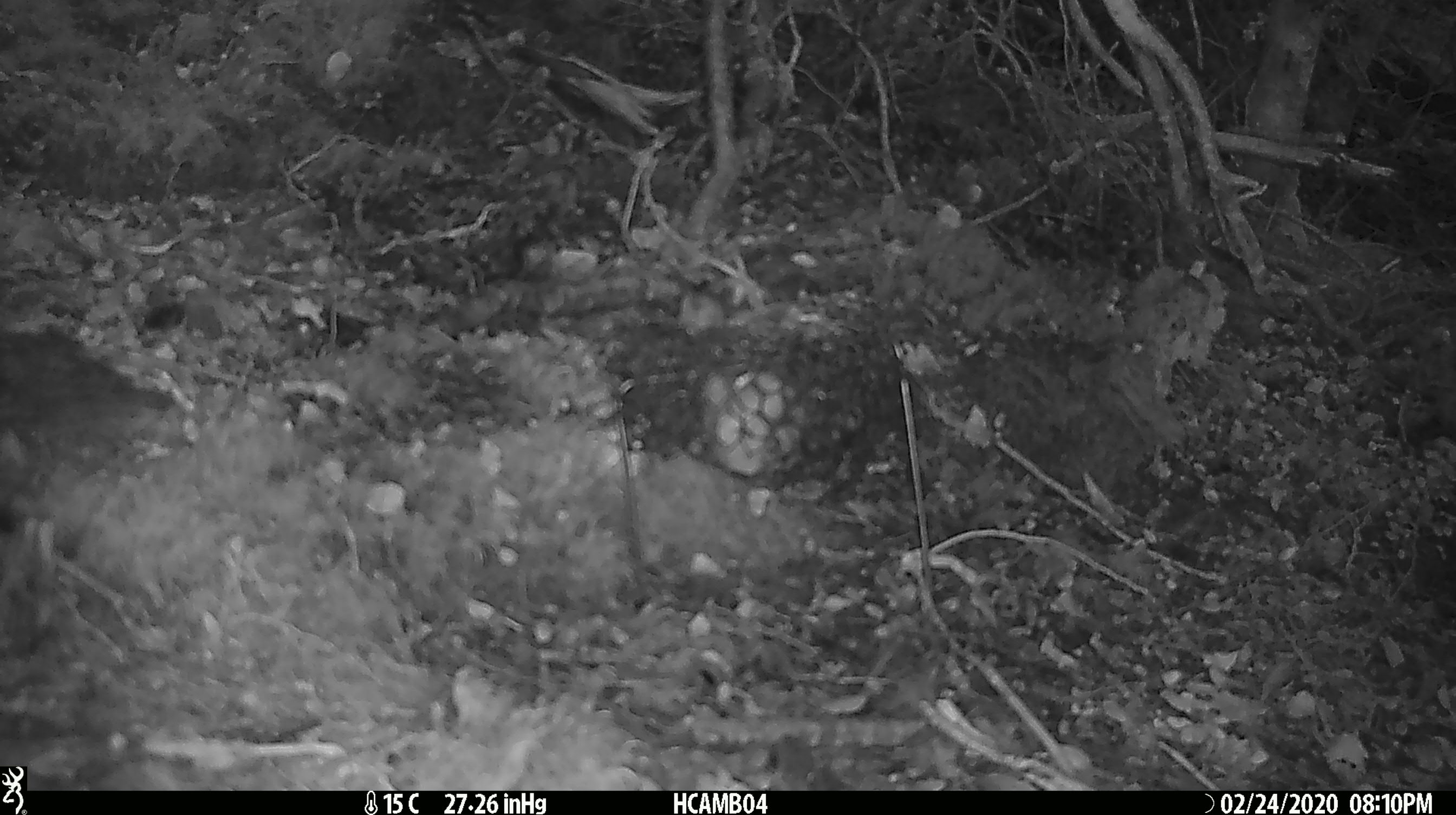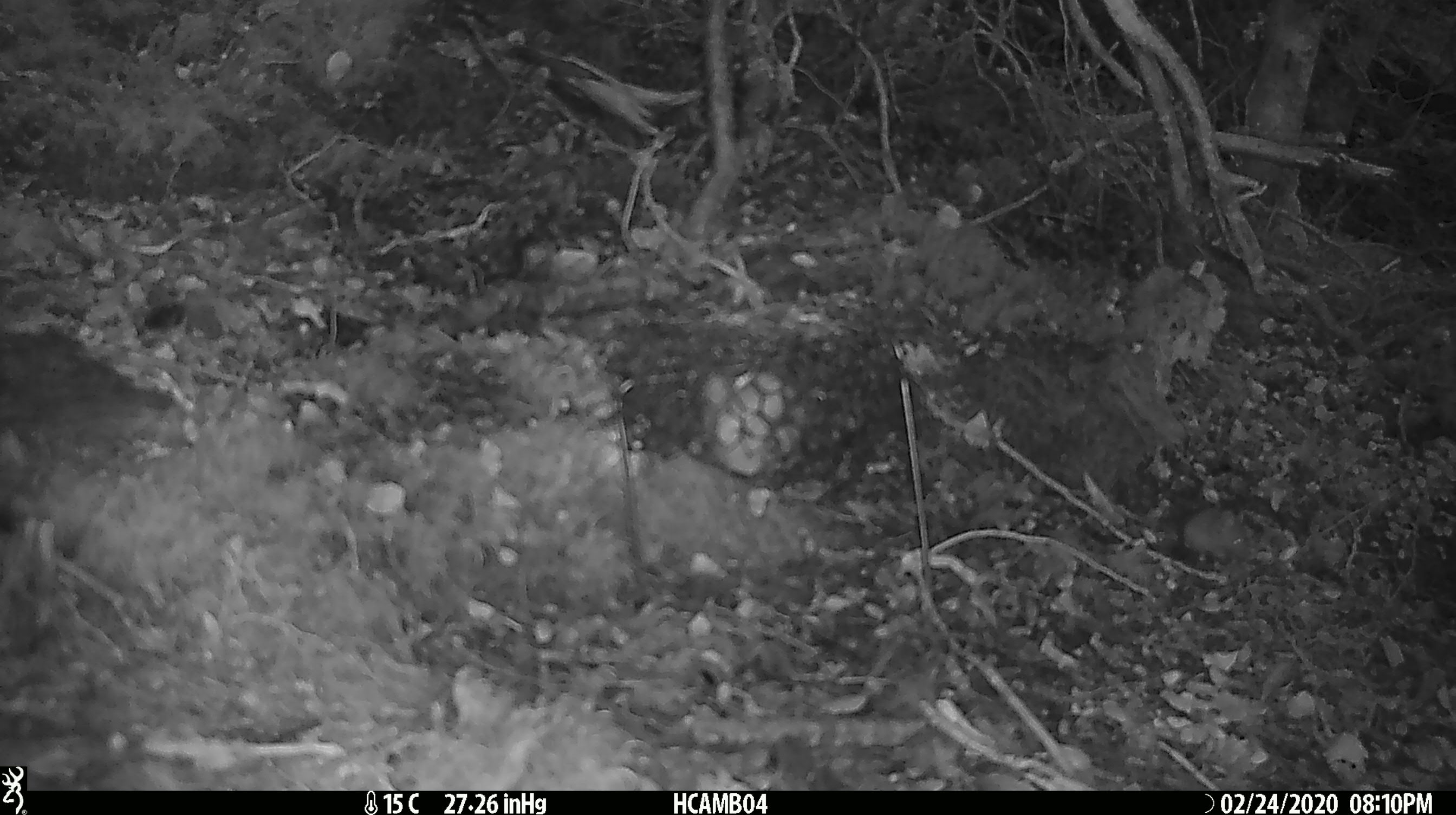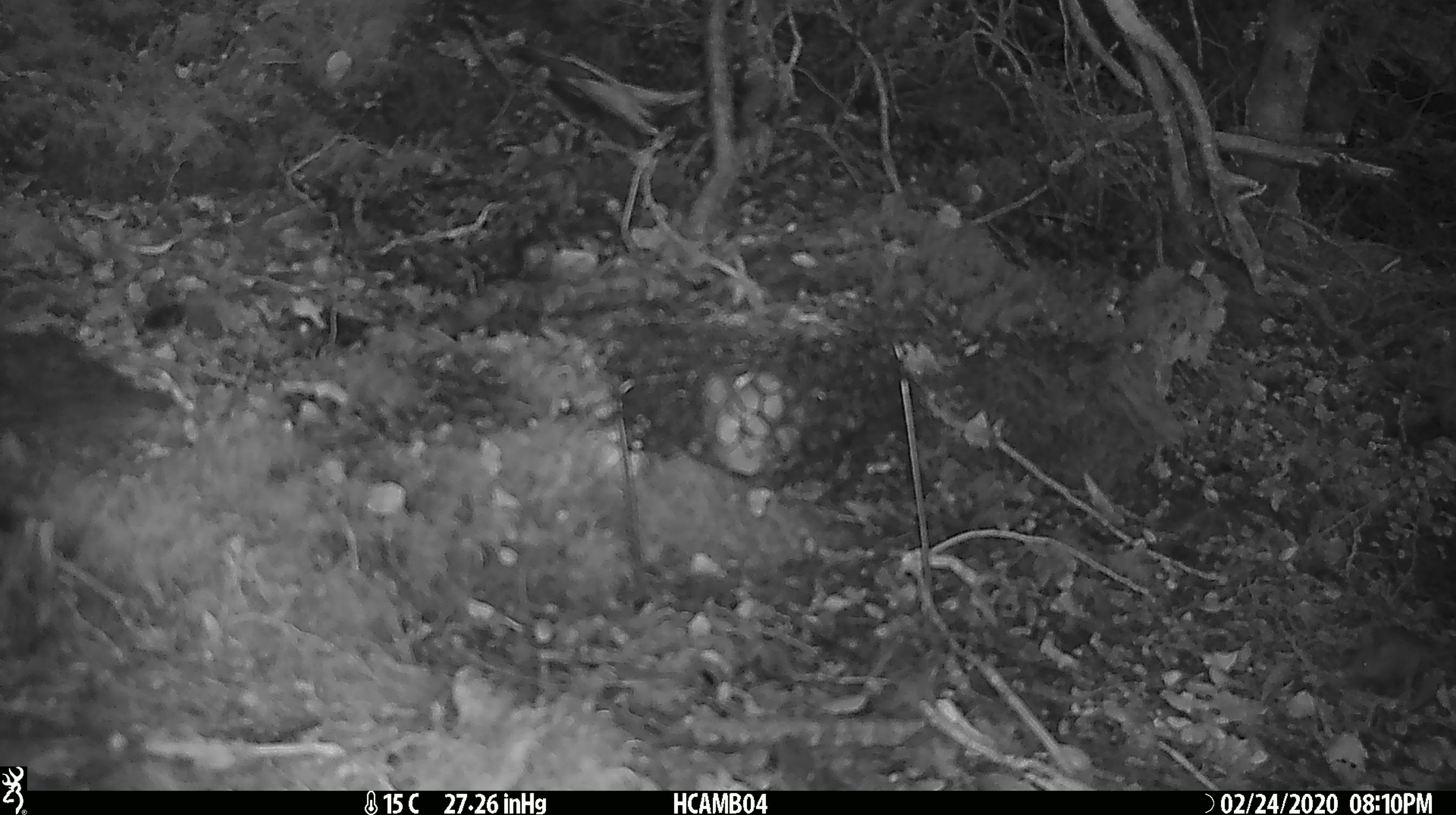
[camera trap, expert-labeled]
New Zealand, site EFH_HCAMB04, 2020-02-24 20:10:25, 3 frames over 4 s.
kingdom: Animalia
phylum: Chordata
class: Mammalia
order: Rodentia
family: Muridae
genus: Mus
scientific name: Mus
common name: mouse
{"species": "mouse (Mus)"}